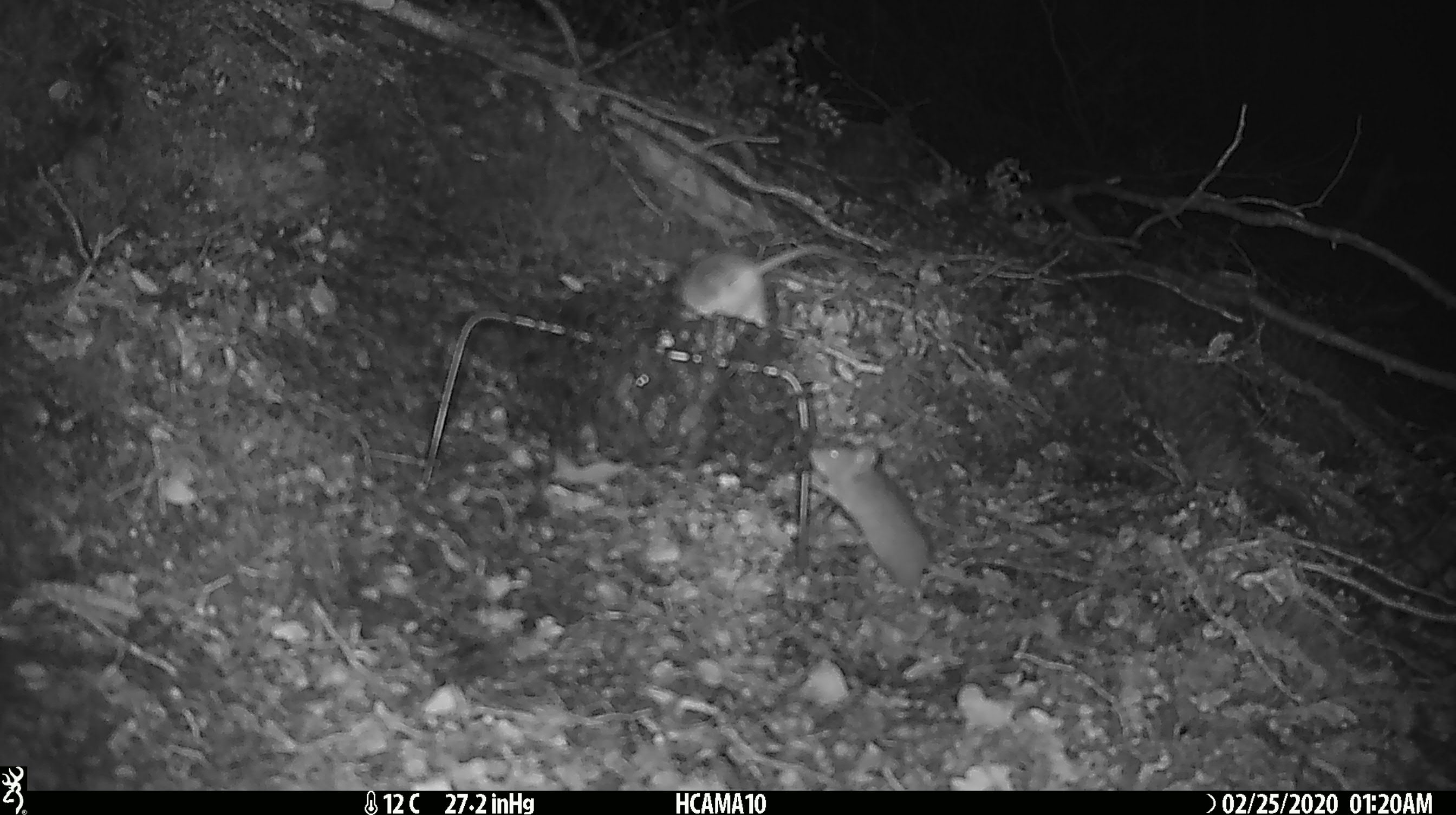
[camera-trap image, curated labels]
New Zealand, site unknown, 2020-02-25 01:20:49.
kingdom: Animalia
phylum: Chordata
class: Mammalia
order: Rodentia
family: Muridae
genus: Mus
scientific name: Mus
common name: mouse